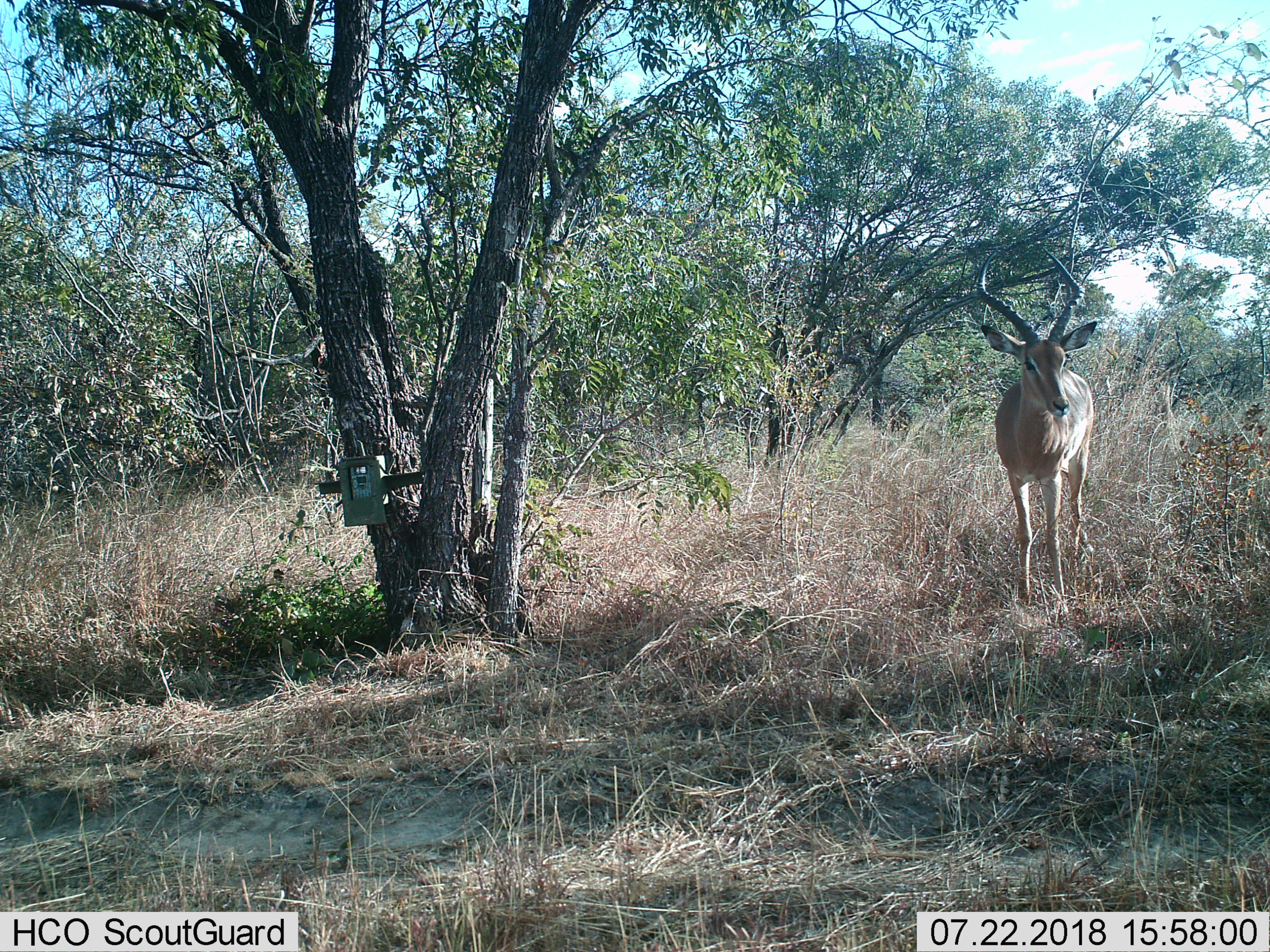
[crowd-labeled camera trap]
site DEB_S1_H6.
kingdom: Animalia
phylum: Chordata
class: Mammalia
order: Artiodactyla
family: Bovidae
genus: Aepyceros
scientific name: Aepyceros melampus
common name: impala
Impala (Aepyceros melampus), count 1. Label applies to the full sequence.